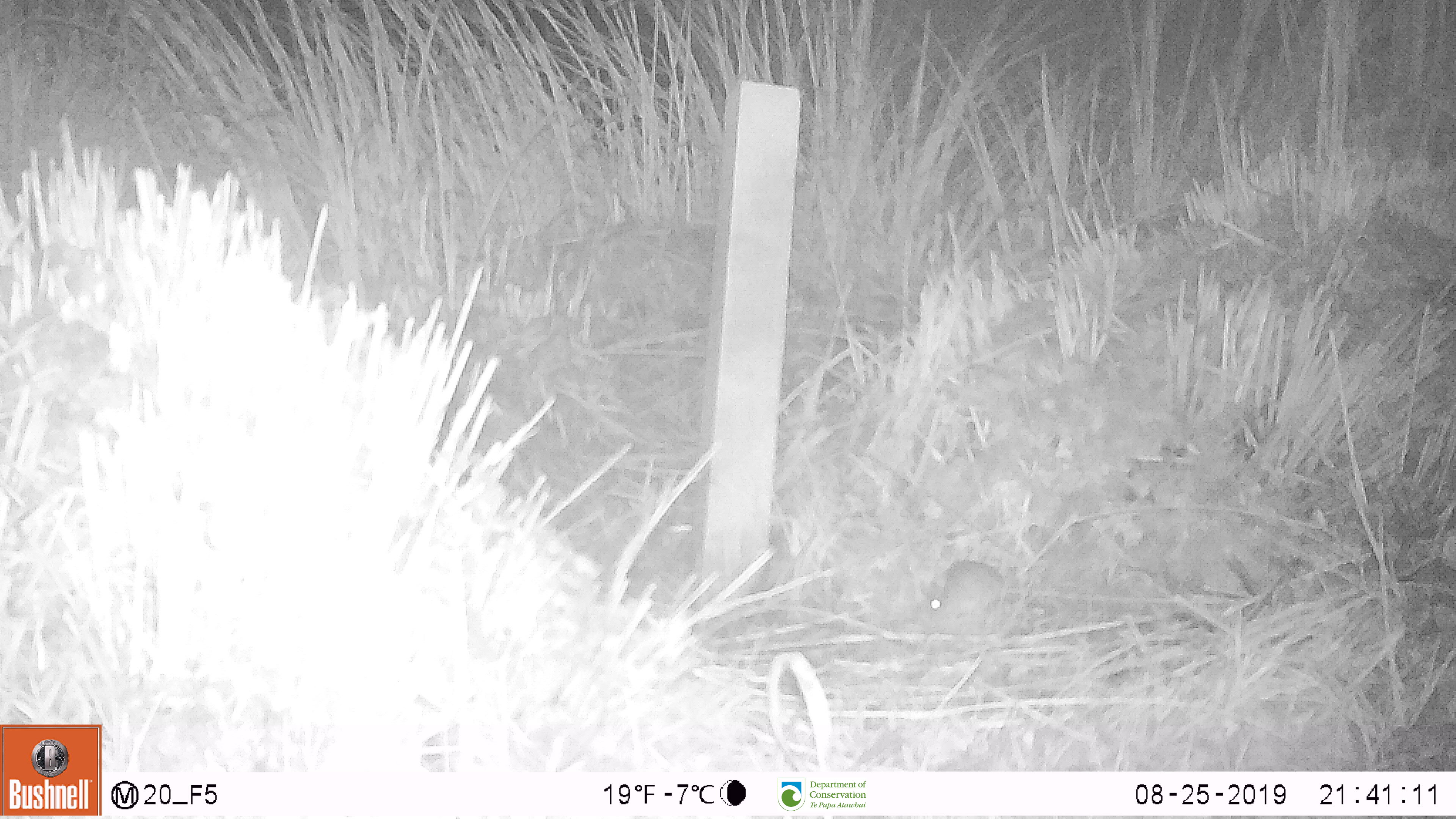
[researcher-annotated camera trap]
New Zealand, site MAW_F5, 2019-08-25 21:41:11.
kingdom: Animalia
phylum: Chordata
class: Mammalia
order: Rodentia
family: Muridae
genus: Mus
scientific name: Mus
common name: mouse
Mouse (Mus).